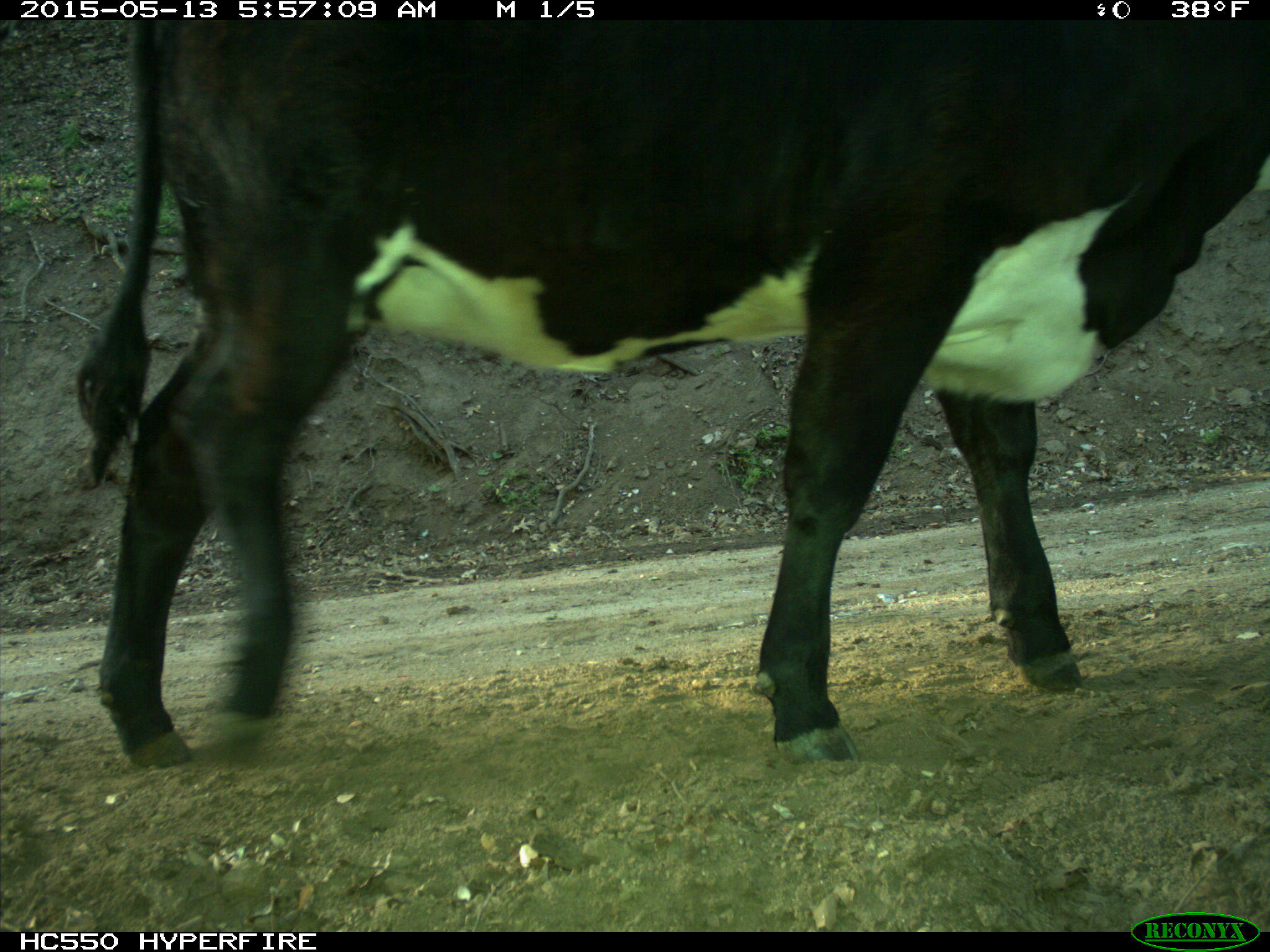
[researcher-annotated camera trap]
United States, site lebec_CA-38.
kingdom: Animalia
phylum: Chordata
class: Mammalia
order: Artiodactyla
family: Bovidae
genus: Bos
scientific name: Bos taurus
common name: domestic cow